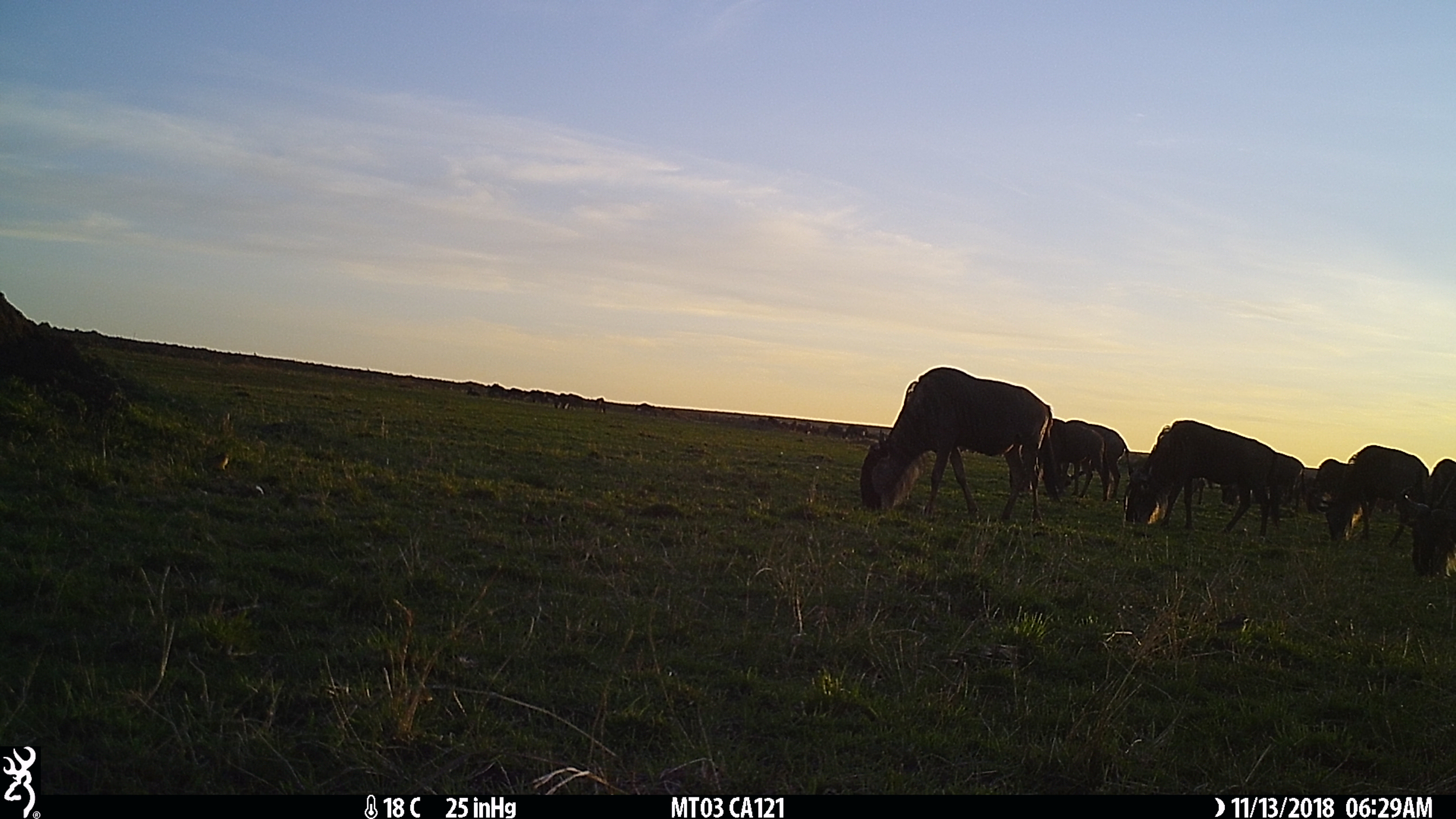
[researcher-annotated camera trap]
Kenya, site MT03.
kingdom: Animalia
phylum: Chordata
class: Mammalia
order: Artiodactyla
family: Bovidae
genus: Connochaetes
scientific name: Connochaetes taurinus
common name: blue wildebeest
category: wildebeest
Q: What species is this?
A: Wildebeest (blue wildebeest) (Connochaetes taurinus).